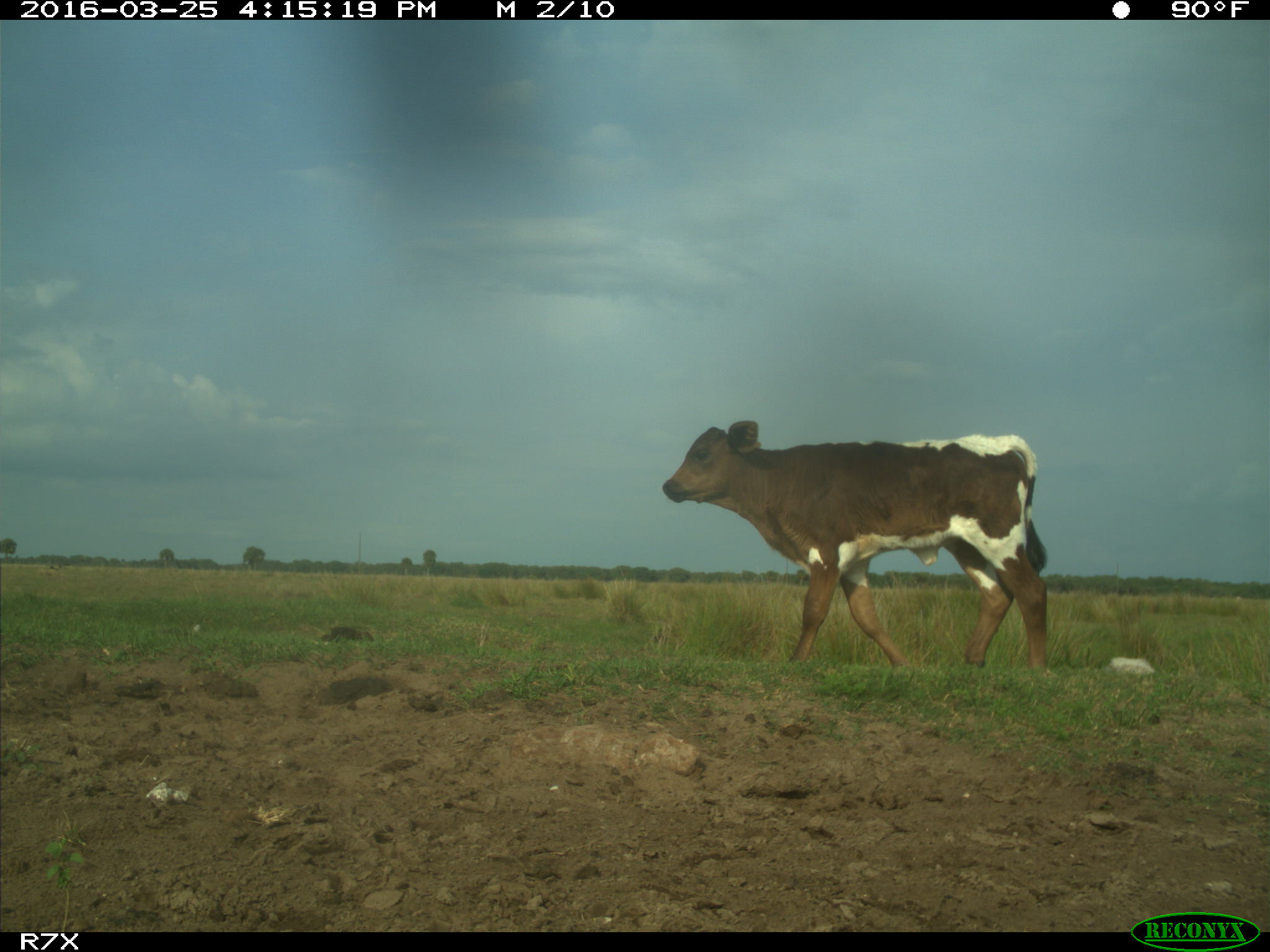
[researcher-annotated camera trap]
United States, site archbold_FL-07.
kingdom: Animalia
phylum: Chordata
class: Mammalia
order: Artiodactyla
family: Bovidae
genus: Bos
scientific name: Bos taurus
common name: domestic cow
Bos taurus (domestic cow).